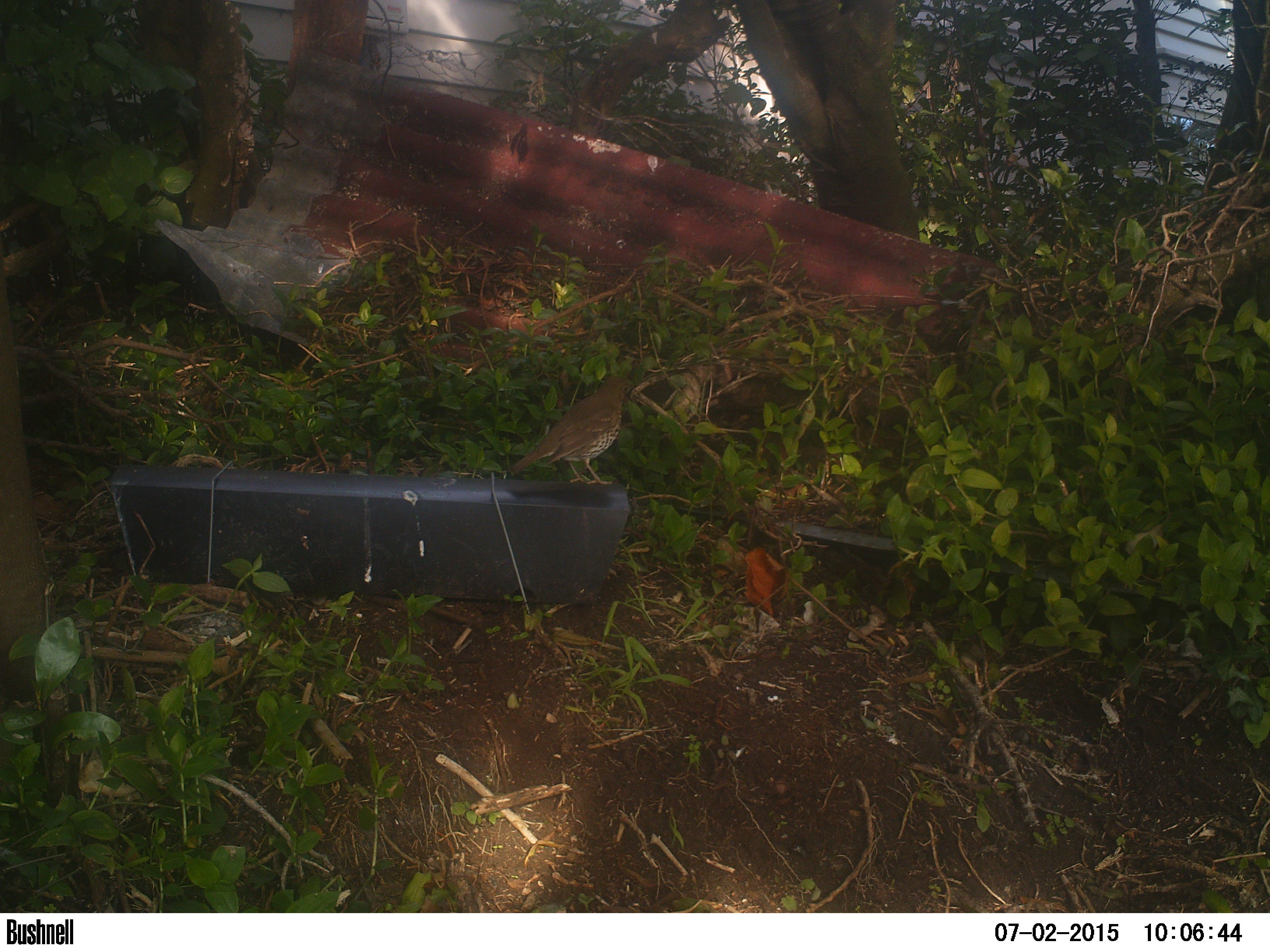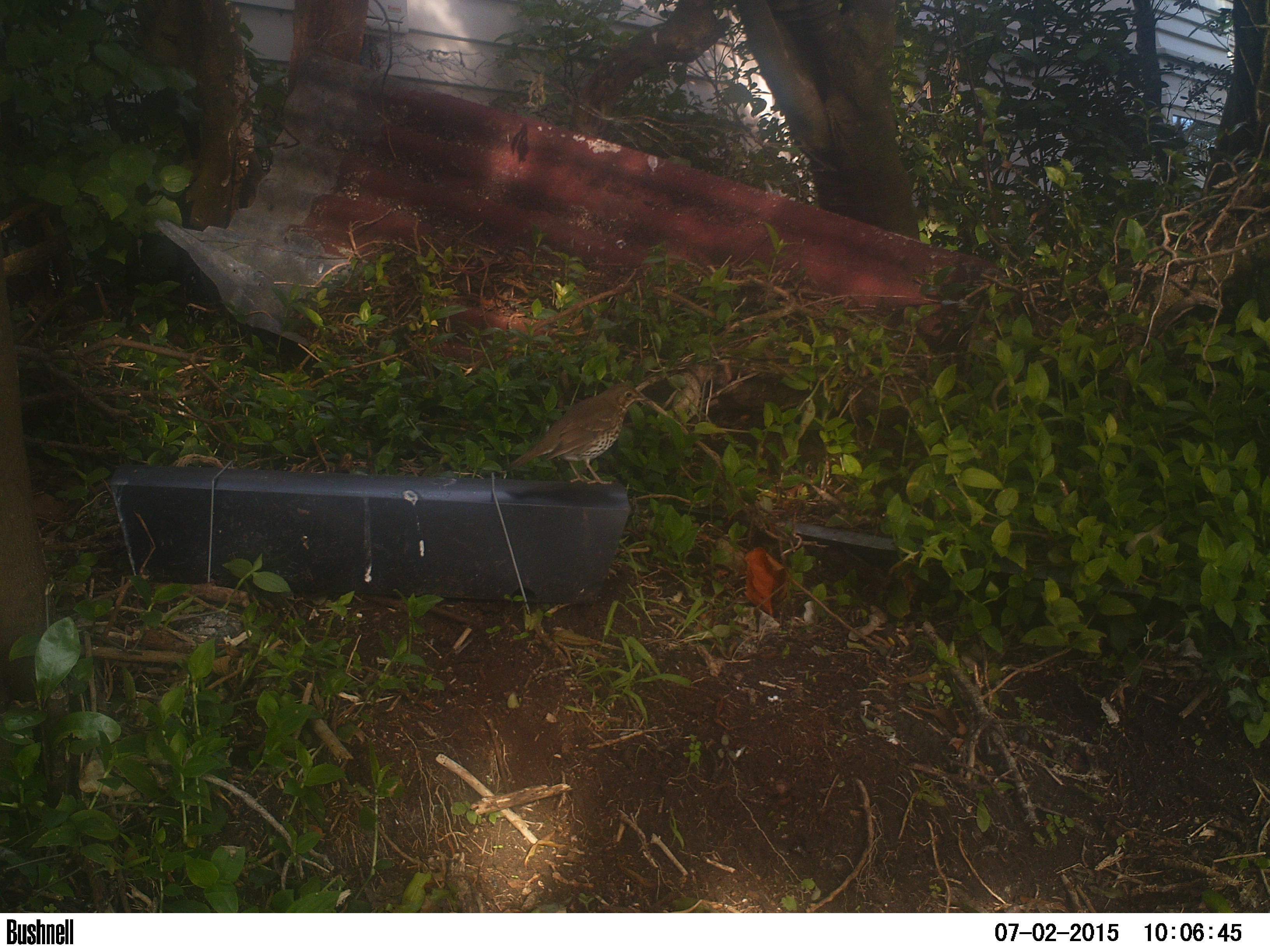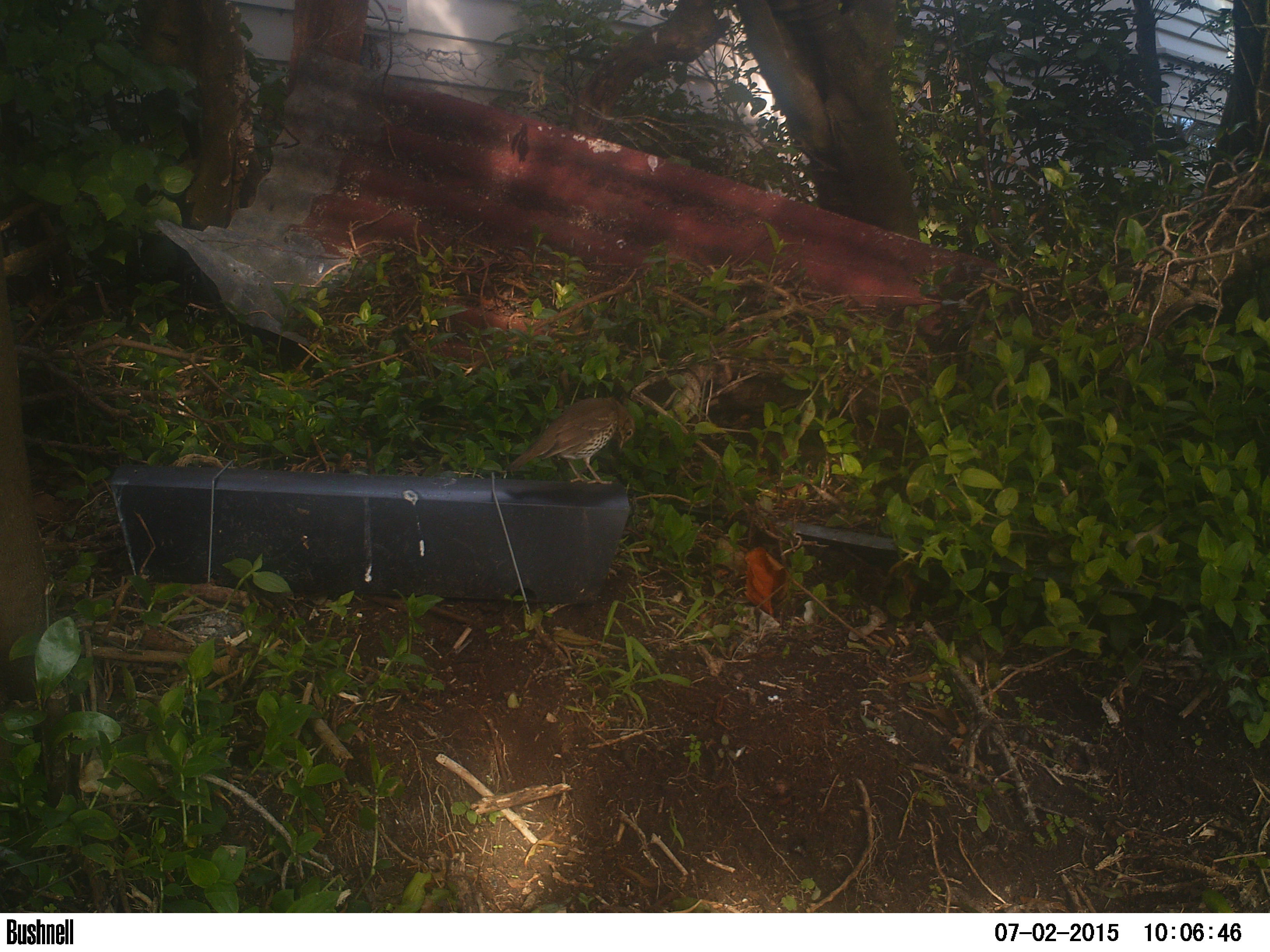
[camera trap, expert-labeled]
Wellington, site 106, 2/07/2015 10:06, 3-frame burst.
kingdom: Animalia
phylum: Chordata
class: Aves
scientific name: Aves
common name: bird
Bird (Aves).